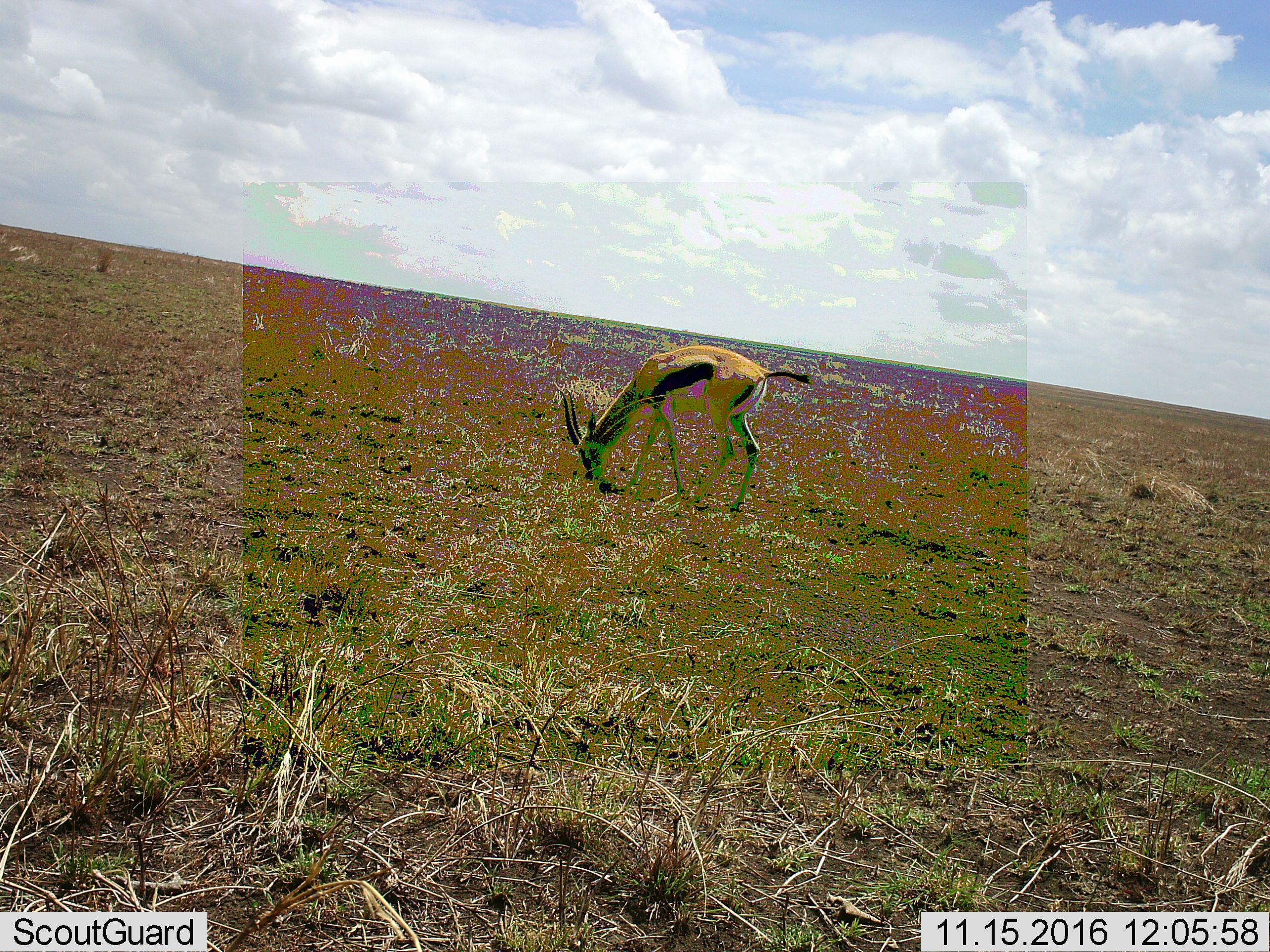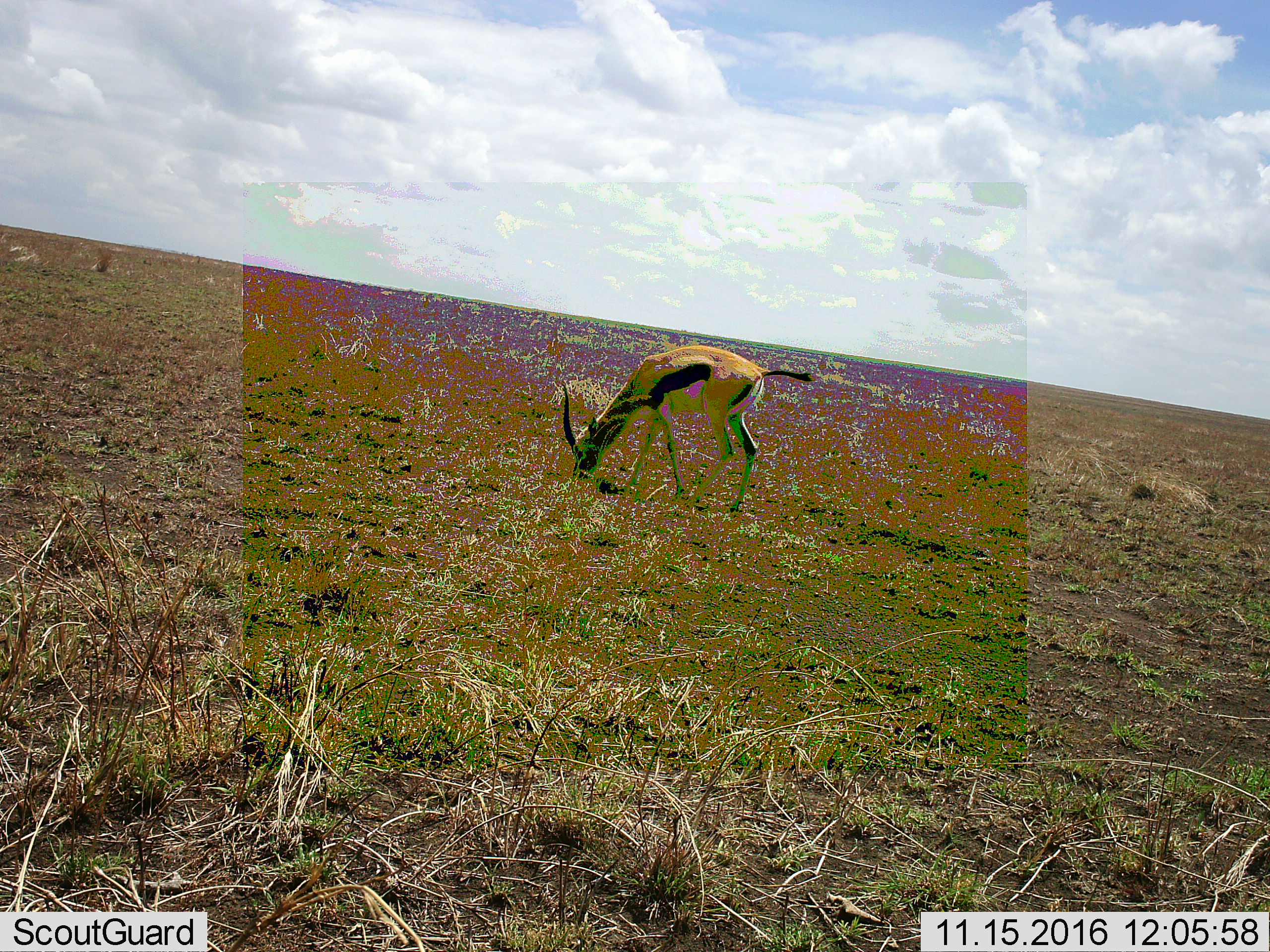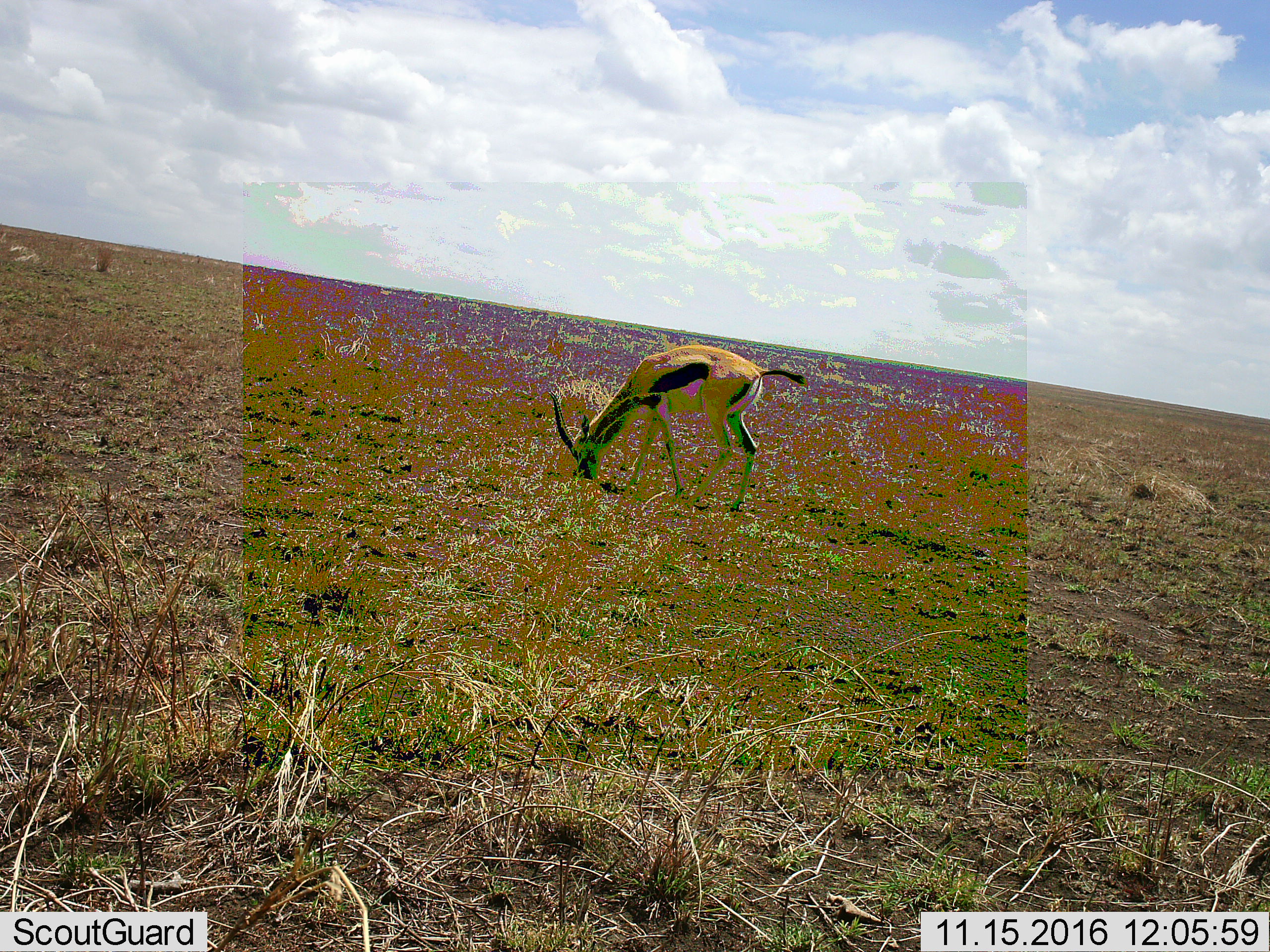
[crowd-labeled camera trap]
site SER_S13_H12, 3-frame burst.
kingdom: Animalia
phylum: Chordata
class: Mammalia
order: Artiodactyla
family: Bovidae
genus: Eudorcas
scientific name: Eudorcas thomsonii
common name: thomson's gazelle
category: gazellethomsons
Gazellethomsons (thomson's gazelle) (Eudorcas thomsonii), count 1. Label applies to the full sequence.